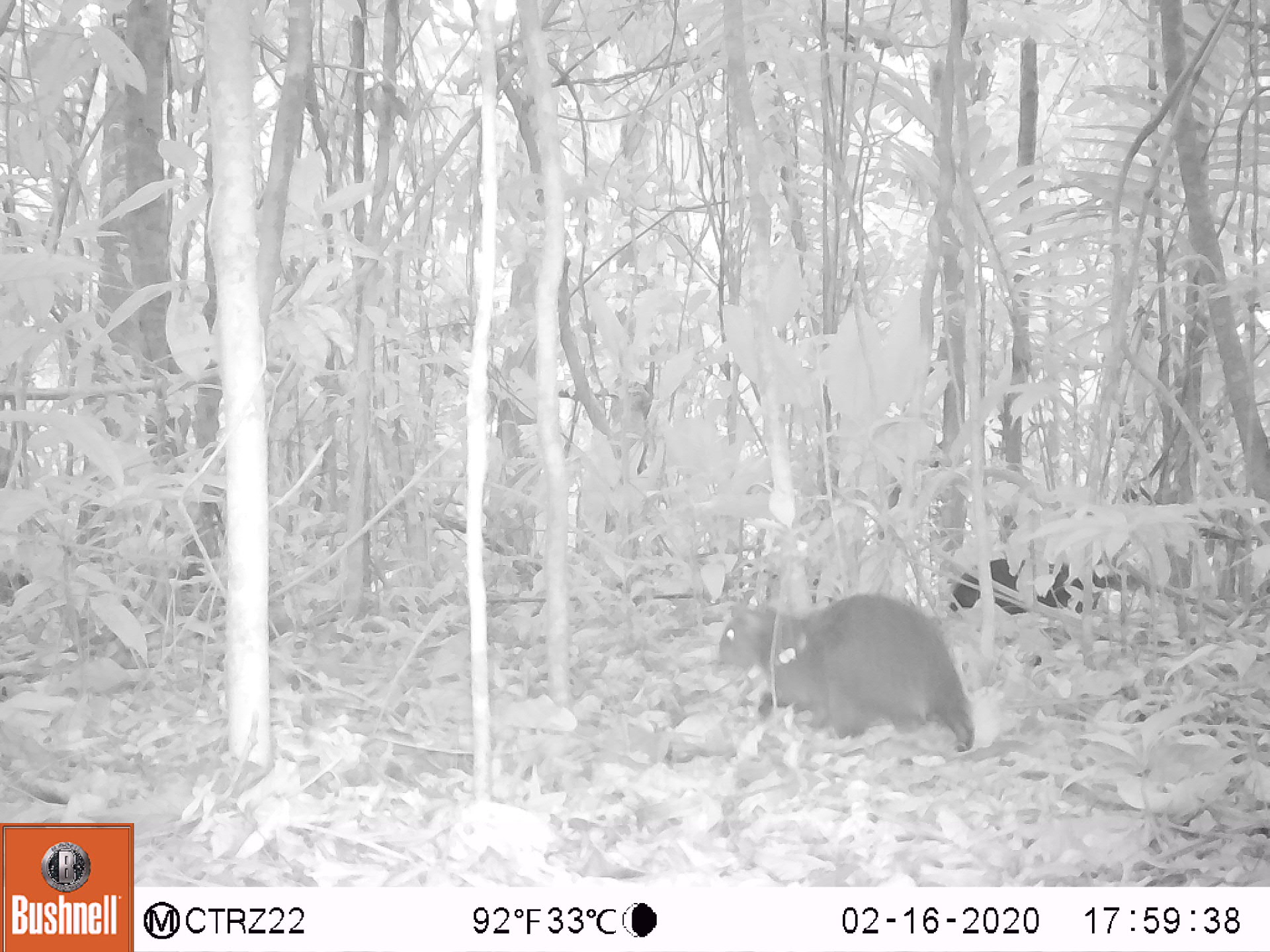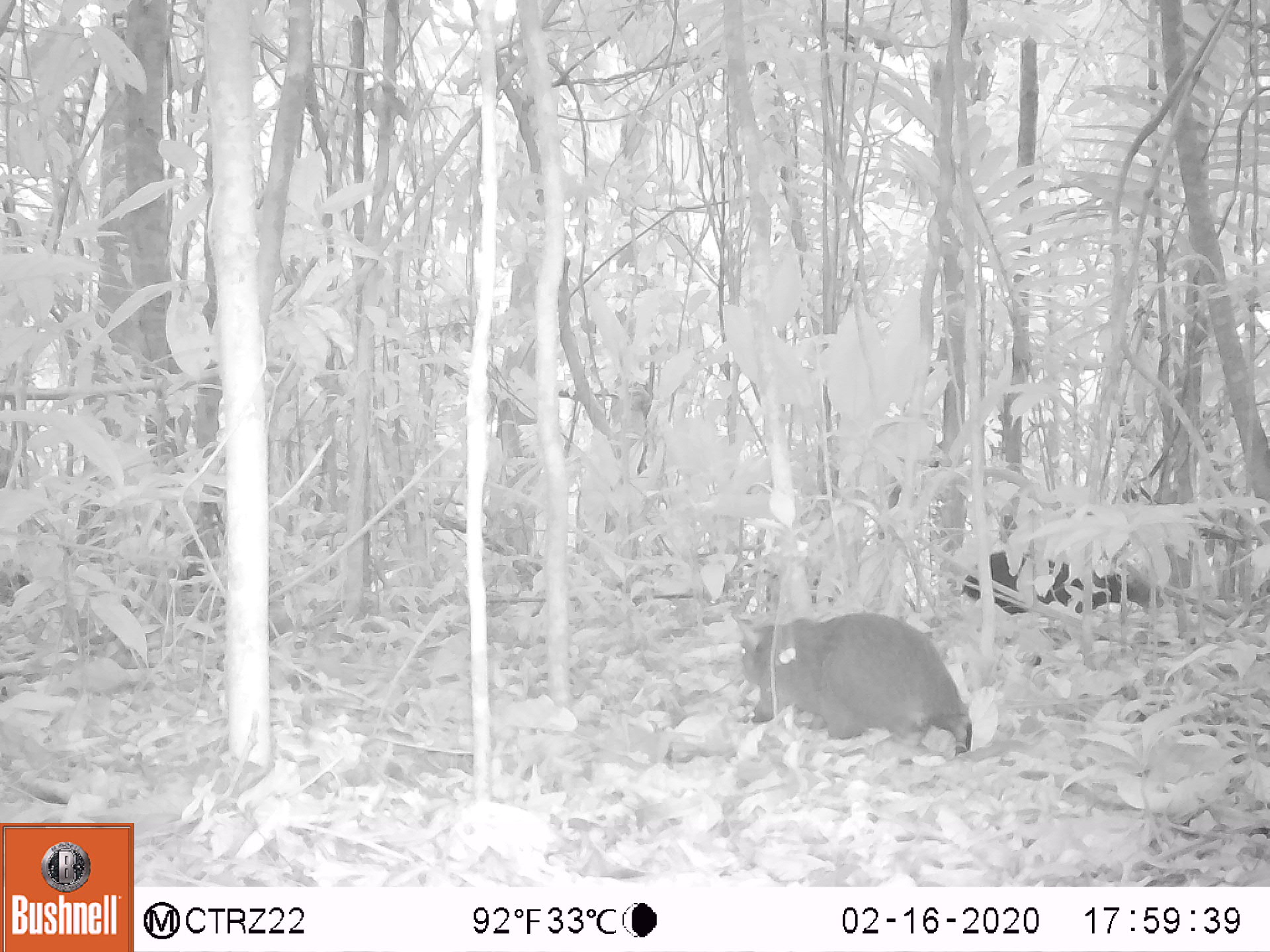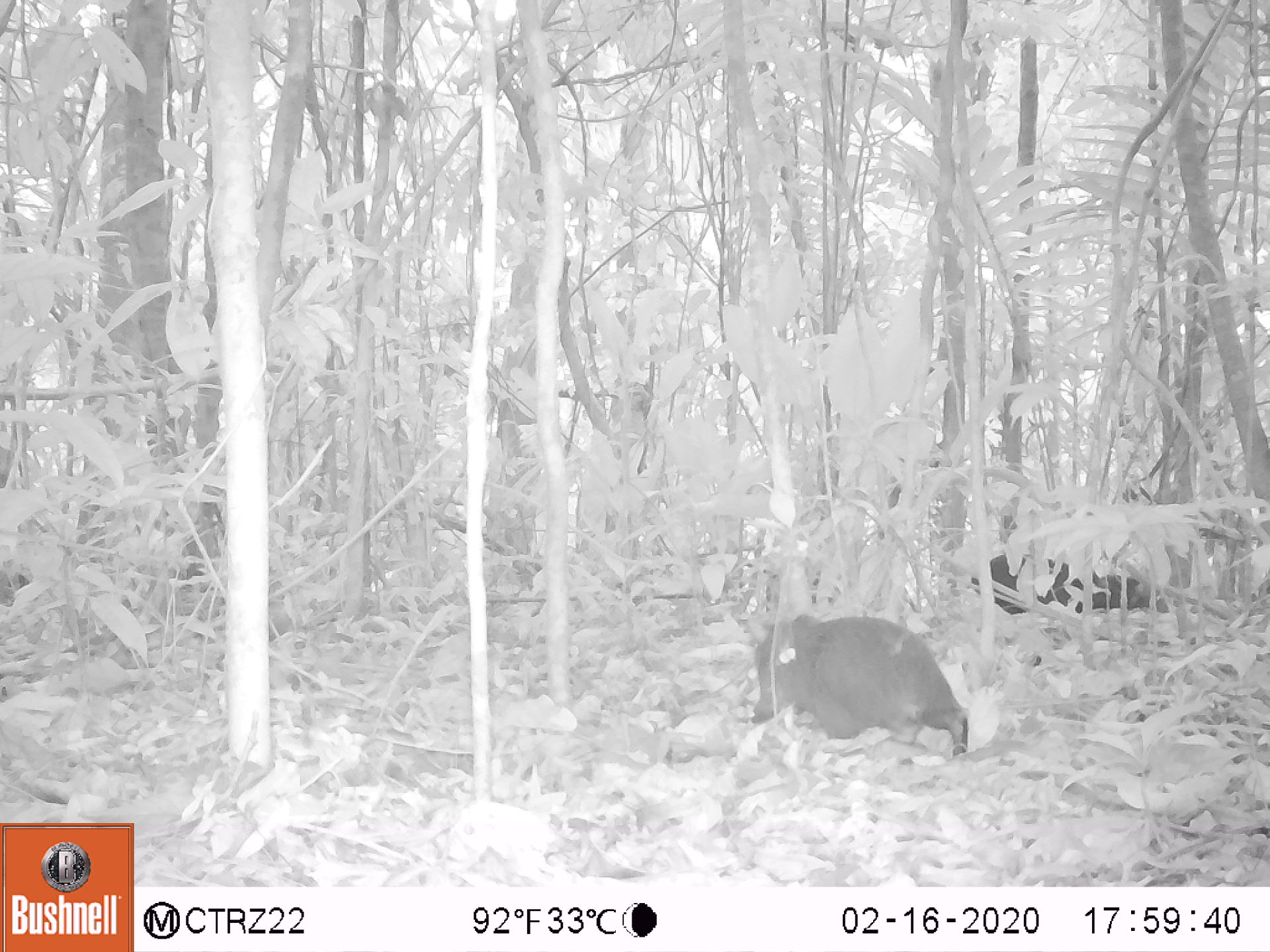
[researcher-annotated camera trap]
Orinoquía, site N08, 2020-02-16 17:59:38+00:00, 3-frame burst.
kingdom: Animalia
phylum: Chordata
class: Mammalia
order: Rodentia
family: Dasyproctidae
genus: Dasyprocta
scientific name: Dasyprocta fuliginosa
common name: black agouti